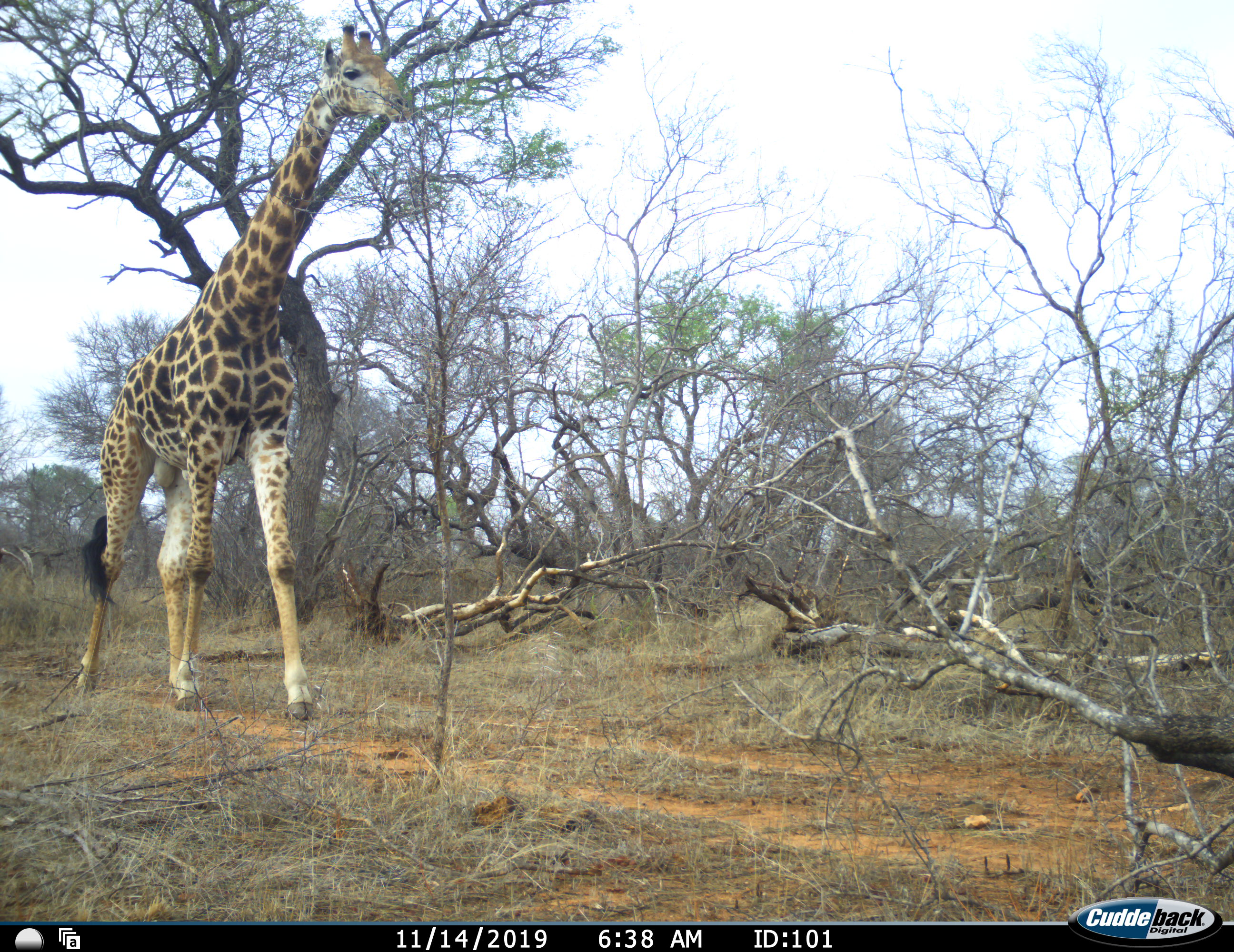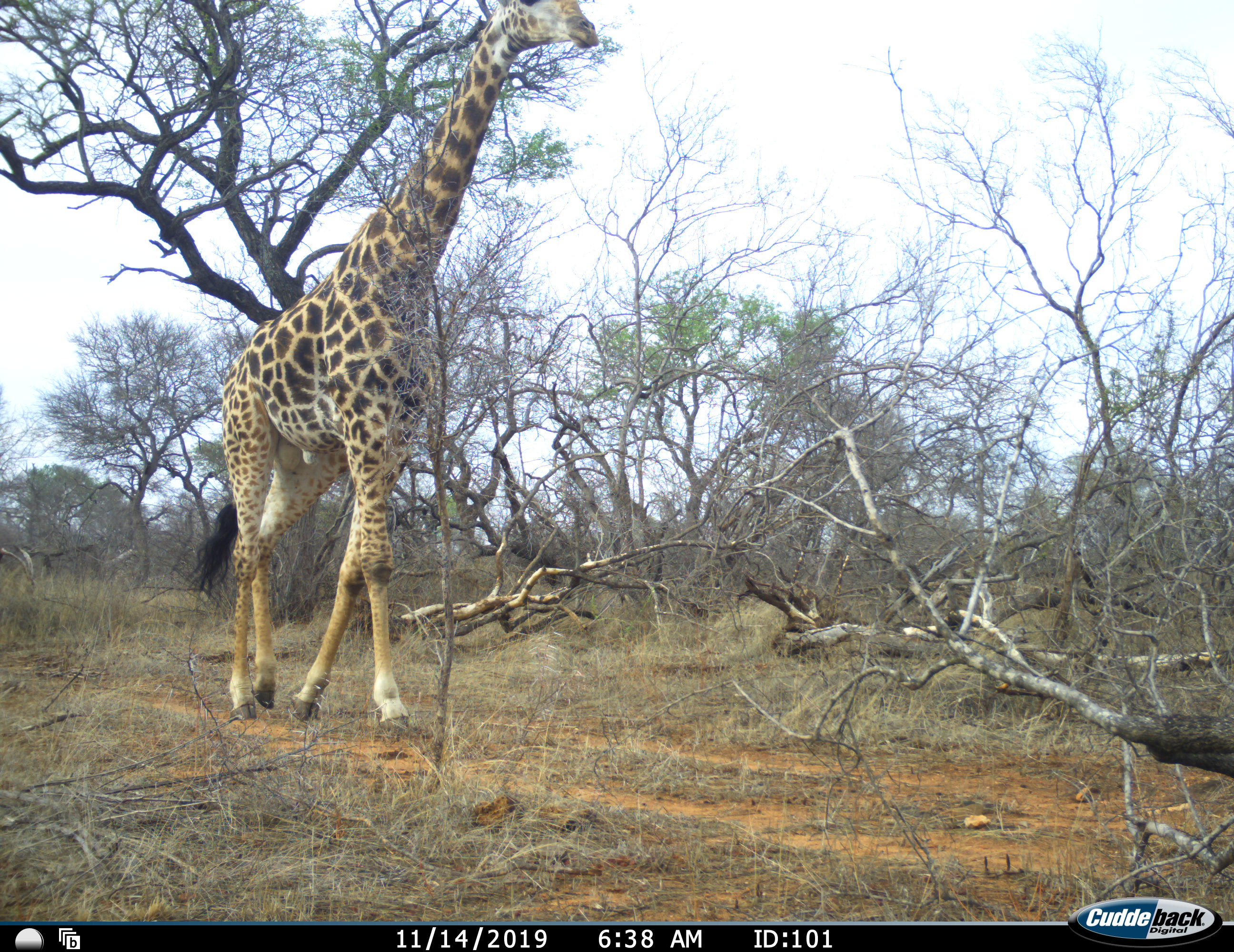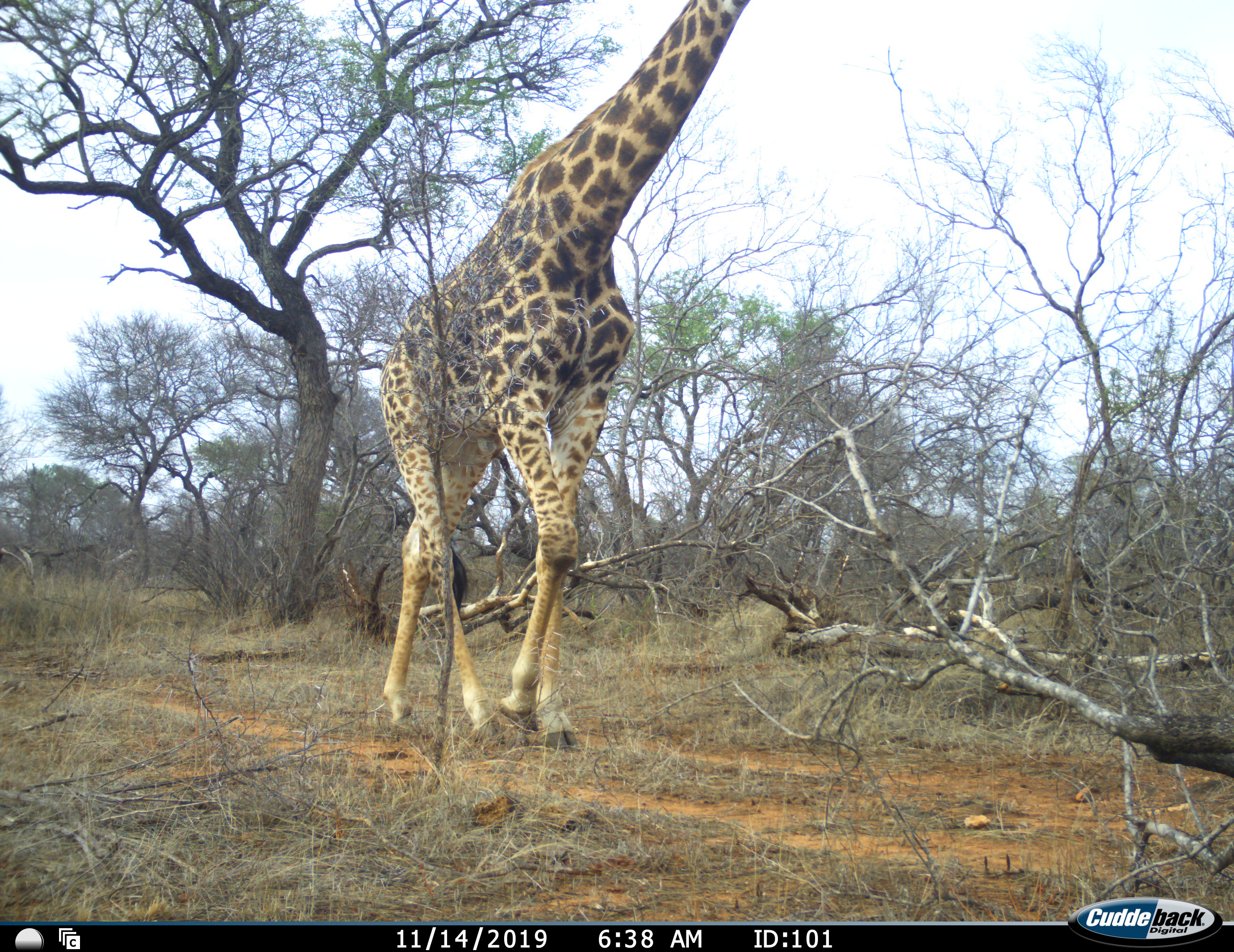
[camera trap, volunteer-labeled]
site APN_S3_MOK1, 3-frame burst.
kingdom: Animalia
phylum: Chordata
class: Mammalia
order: Artiodactyla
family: Giraffidae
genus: Giraffa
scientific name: Giraffa camelopardalis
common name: giraffe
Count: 1.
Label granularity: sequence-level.